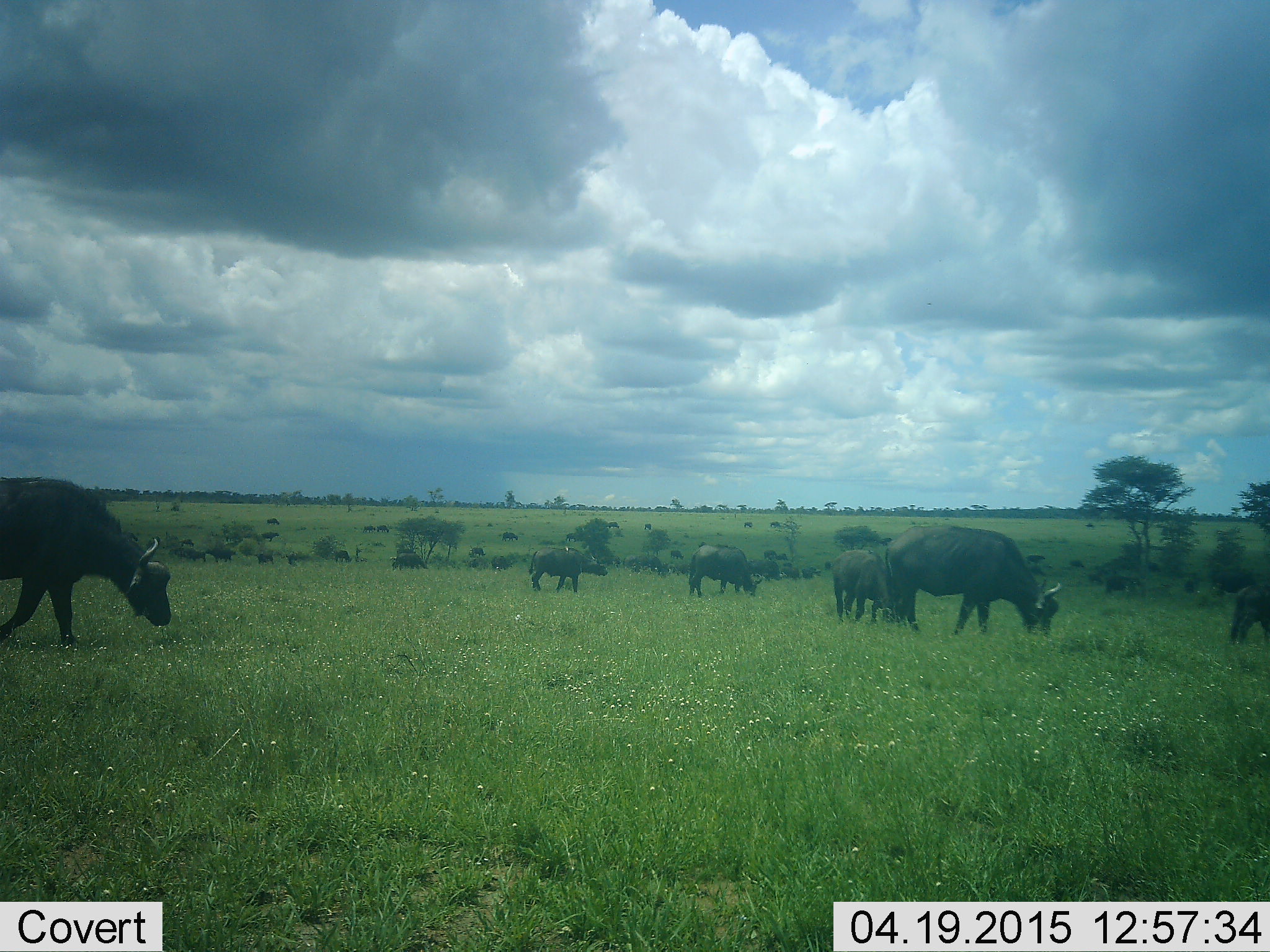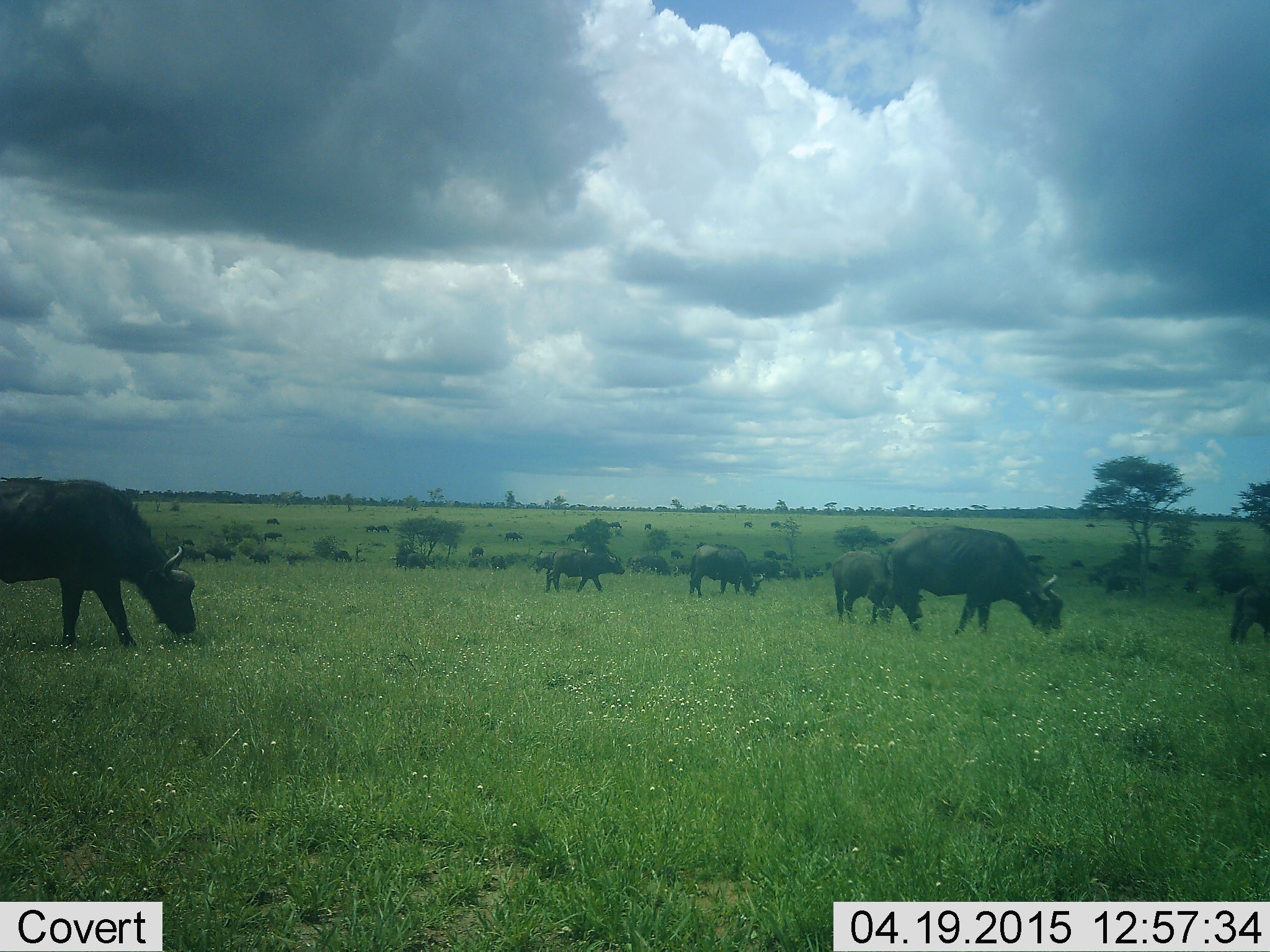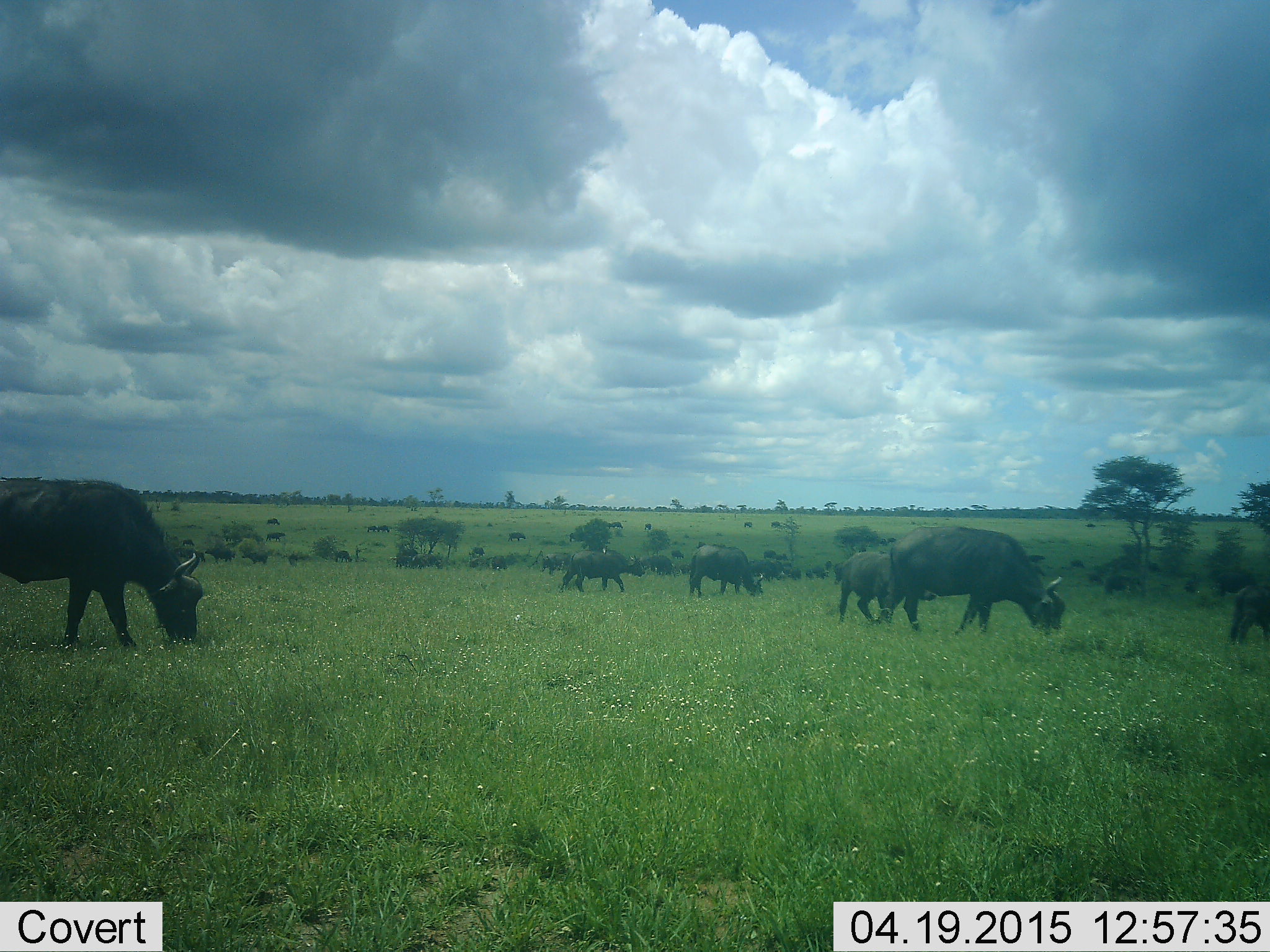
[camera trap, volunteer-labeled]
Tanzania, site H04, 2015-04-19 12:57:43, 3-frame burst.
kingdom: Animalia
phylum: Chordata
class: Mammalia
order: Artiodactyla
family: Bovidae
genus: Syncerus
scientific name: Syncerus caffer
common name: cape buffalo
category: buffalo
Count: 11-50.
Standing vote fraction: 80%.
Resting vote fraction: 10%.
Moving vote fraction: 80%.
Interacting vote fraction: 0%.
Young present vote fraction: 20%.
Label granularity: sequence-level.